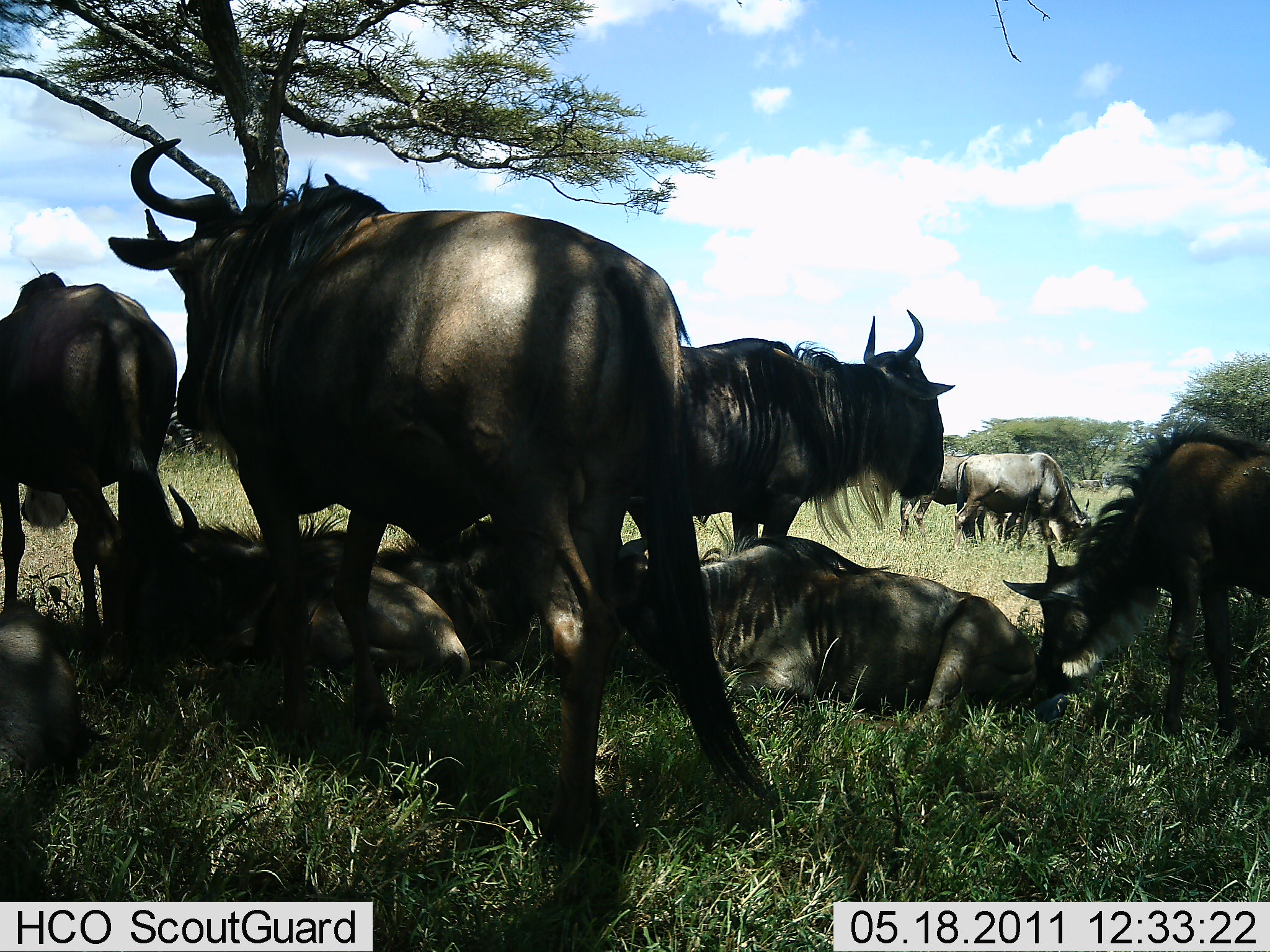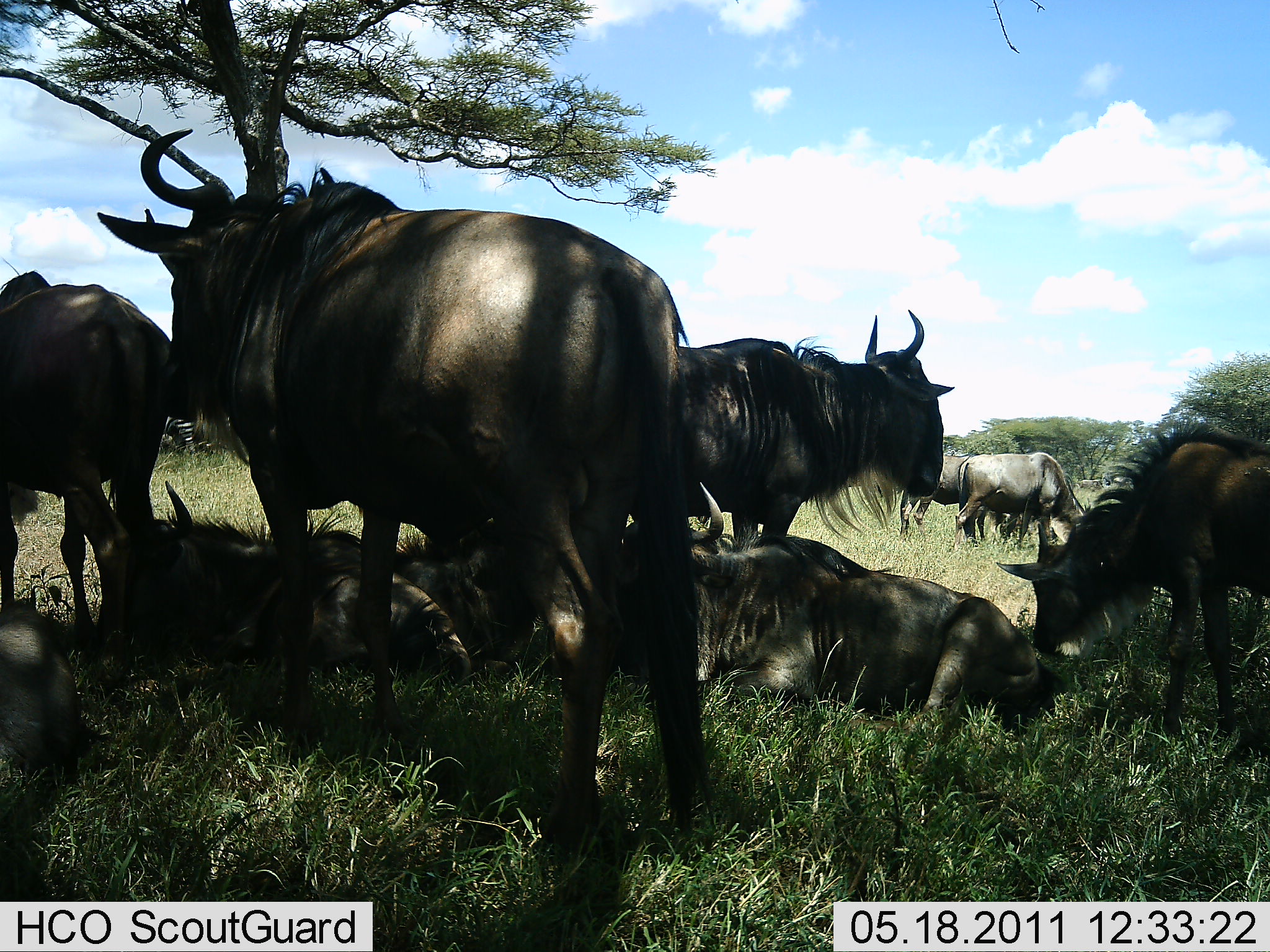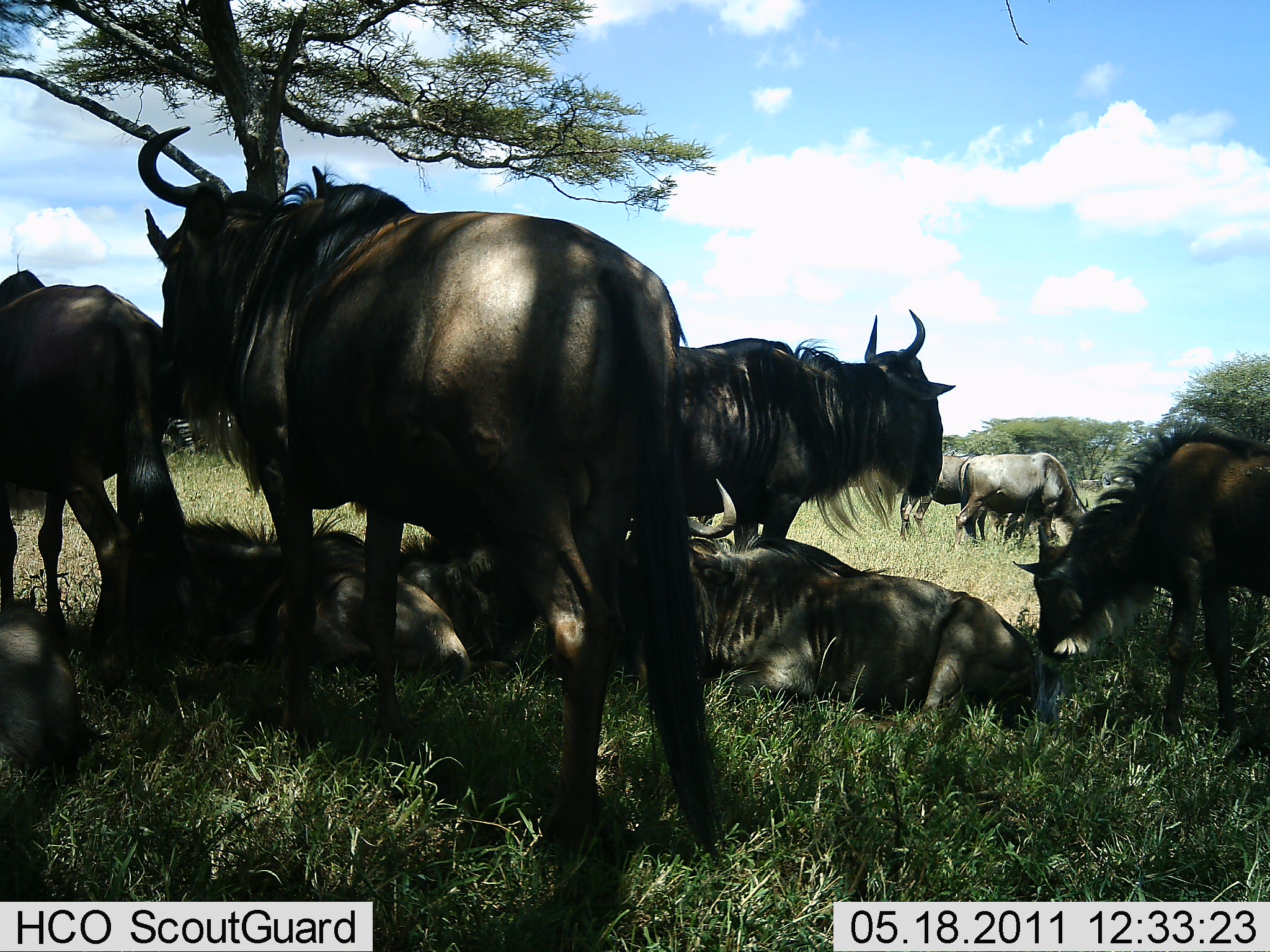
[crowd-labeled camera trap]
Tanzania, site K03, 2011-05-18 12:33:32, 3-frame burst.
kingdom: Animalia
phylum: Chordata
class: Mammalia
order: Artiodactyla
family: Bovidae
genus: Connochaetes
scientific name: Connochaetes taurinus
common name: blue wildebeest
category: wildebeest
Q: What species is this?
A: Wildebeest (blue wildebeest) (Connochaetes taurinus).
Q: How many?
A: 10.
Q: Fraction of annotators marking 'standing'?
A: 75%.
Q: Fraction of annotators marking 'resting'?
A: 100%.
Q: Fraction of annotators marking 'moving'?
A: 8%.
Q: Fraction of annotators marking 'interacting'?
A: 8%.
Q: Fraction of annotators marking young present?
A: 8%.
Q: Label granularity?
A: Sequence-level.